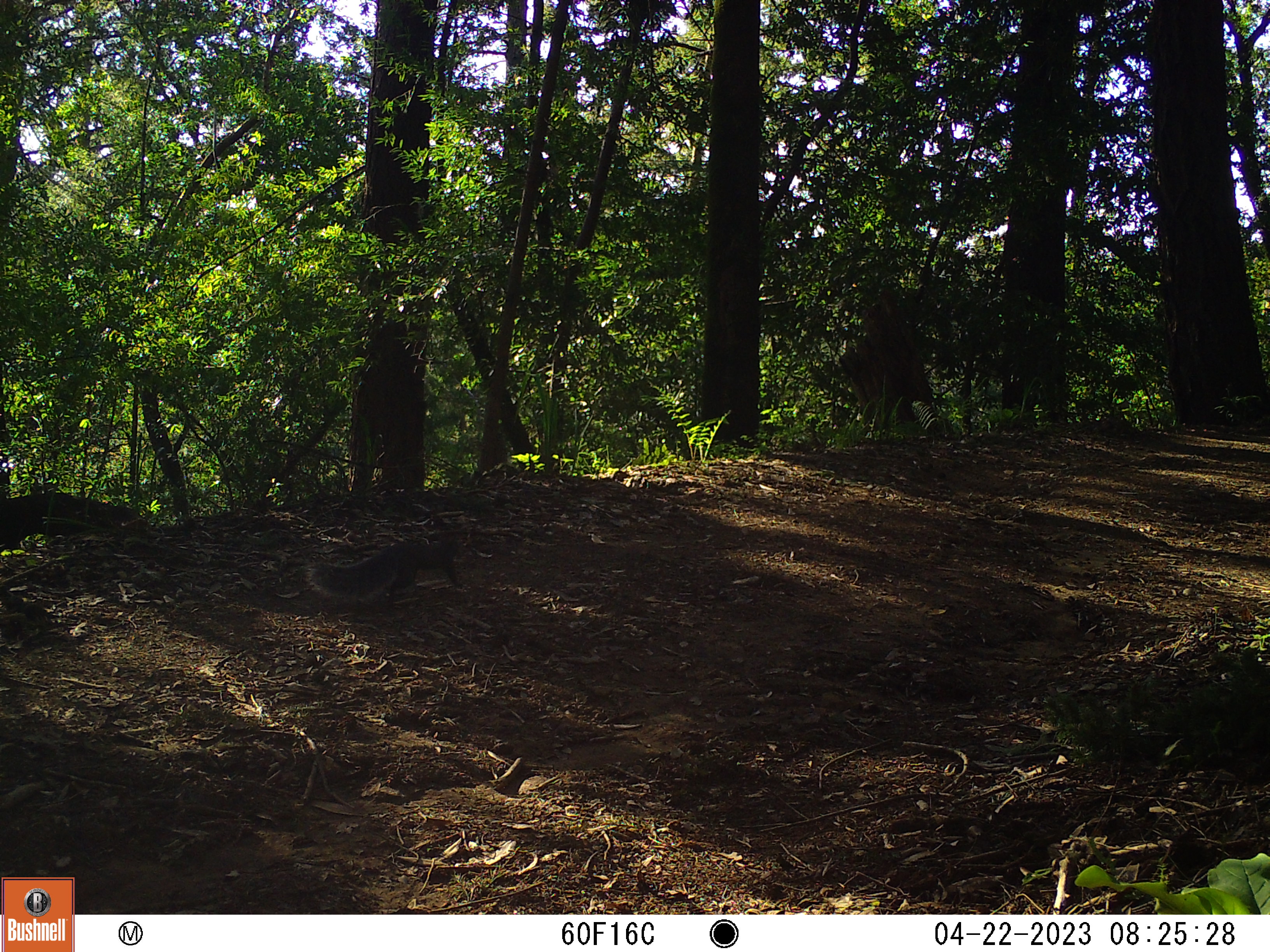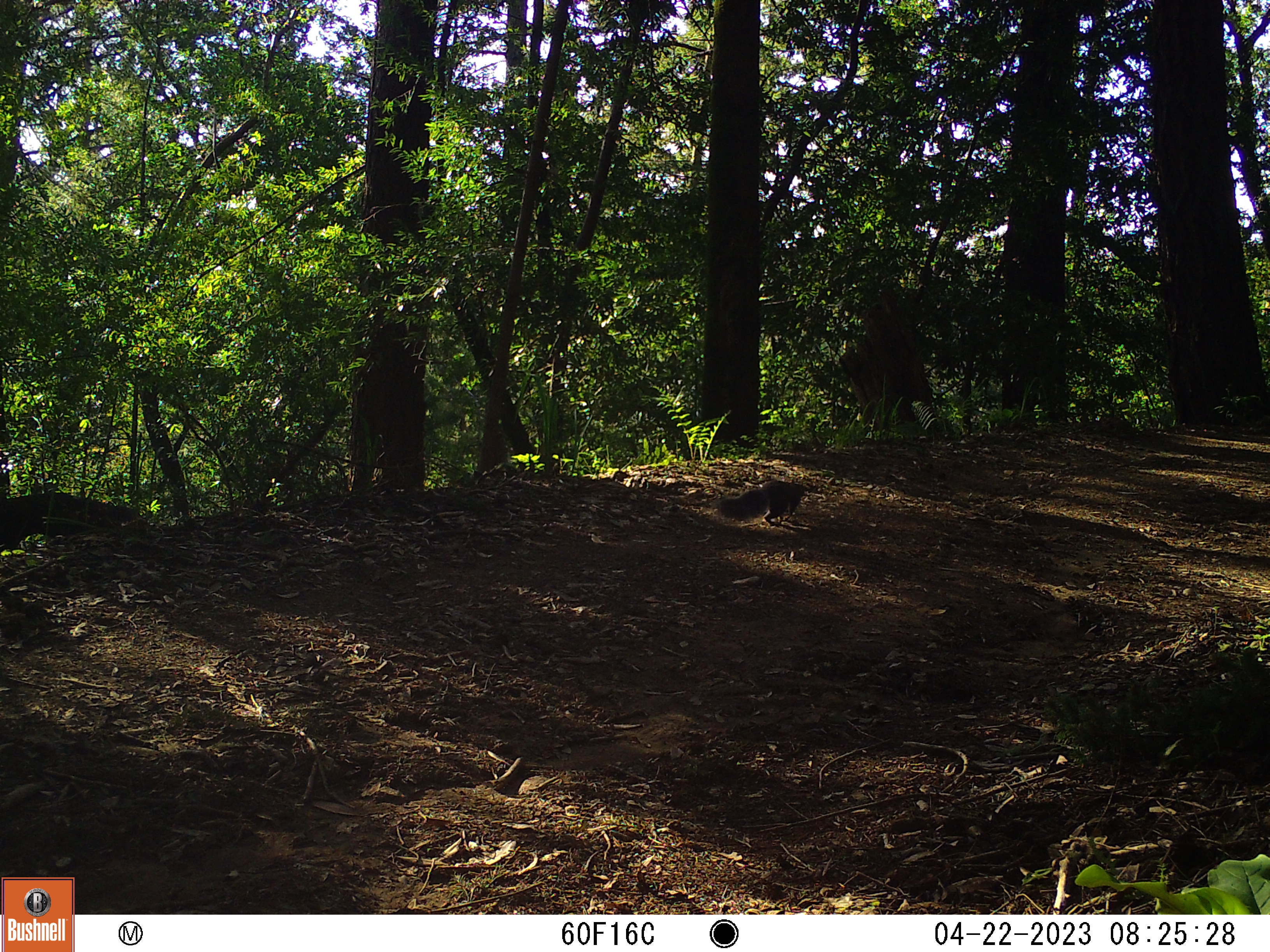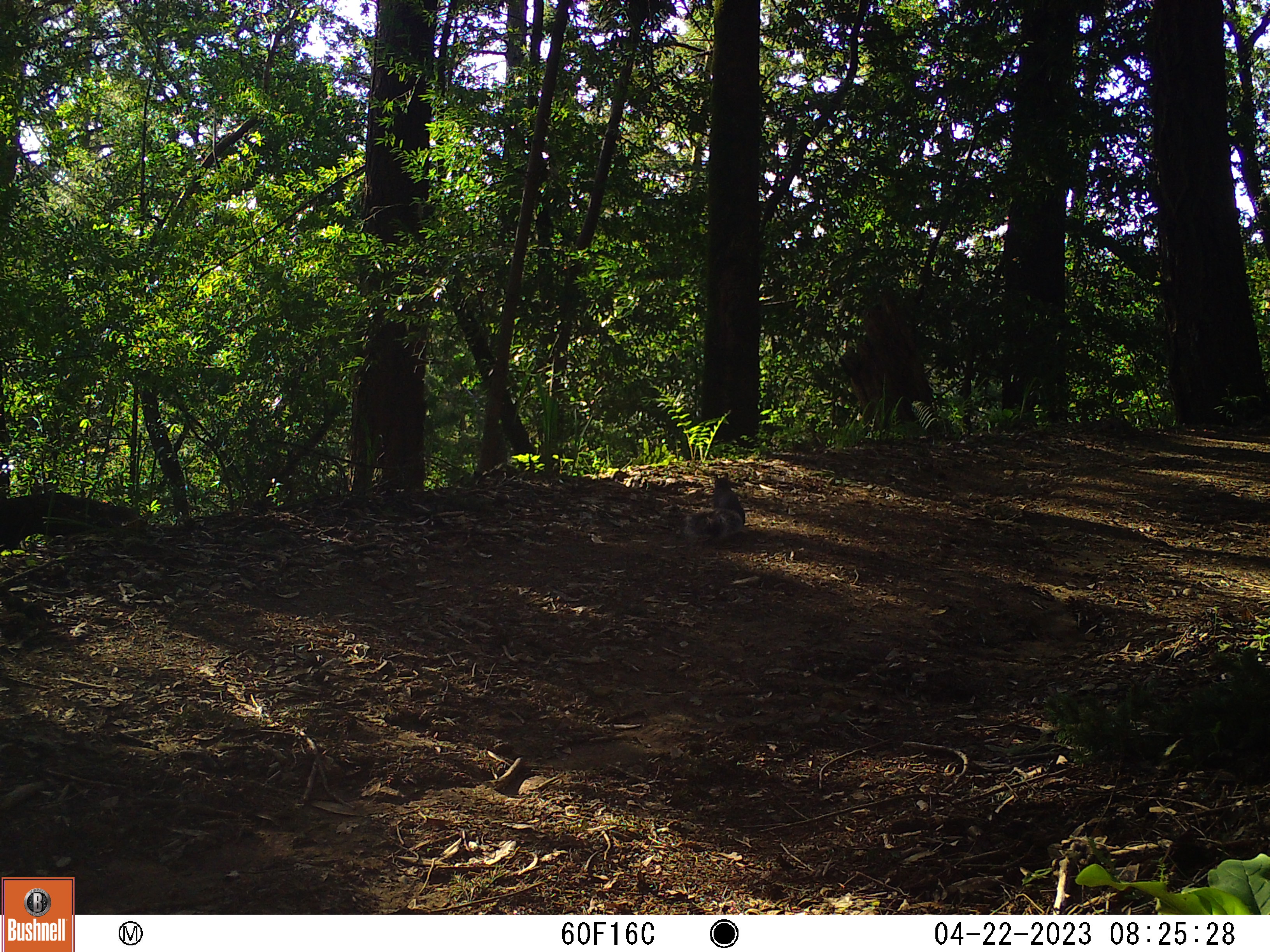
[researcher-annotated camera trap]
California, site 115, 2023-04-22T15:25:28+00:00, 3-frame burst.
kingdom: Animalia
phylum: Chordata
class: Mammalia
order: Rodentia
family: Sciuridae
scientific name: Sciuridae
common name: squirrel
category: unknown squirrel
Unknown squirrel (squirrel) (Sciuridae).